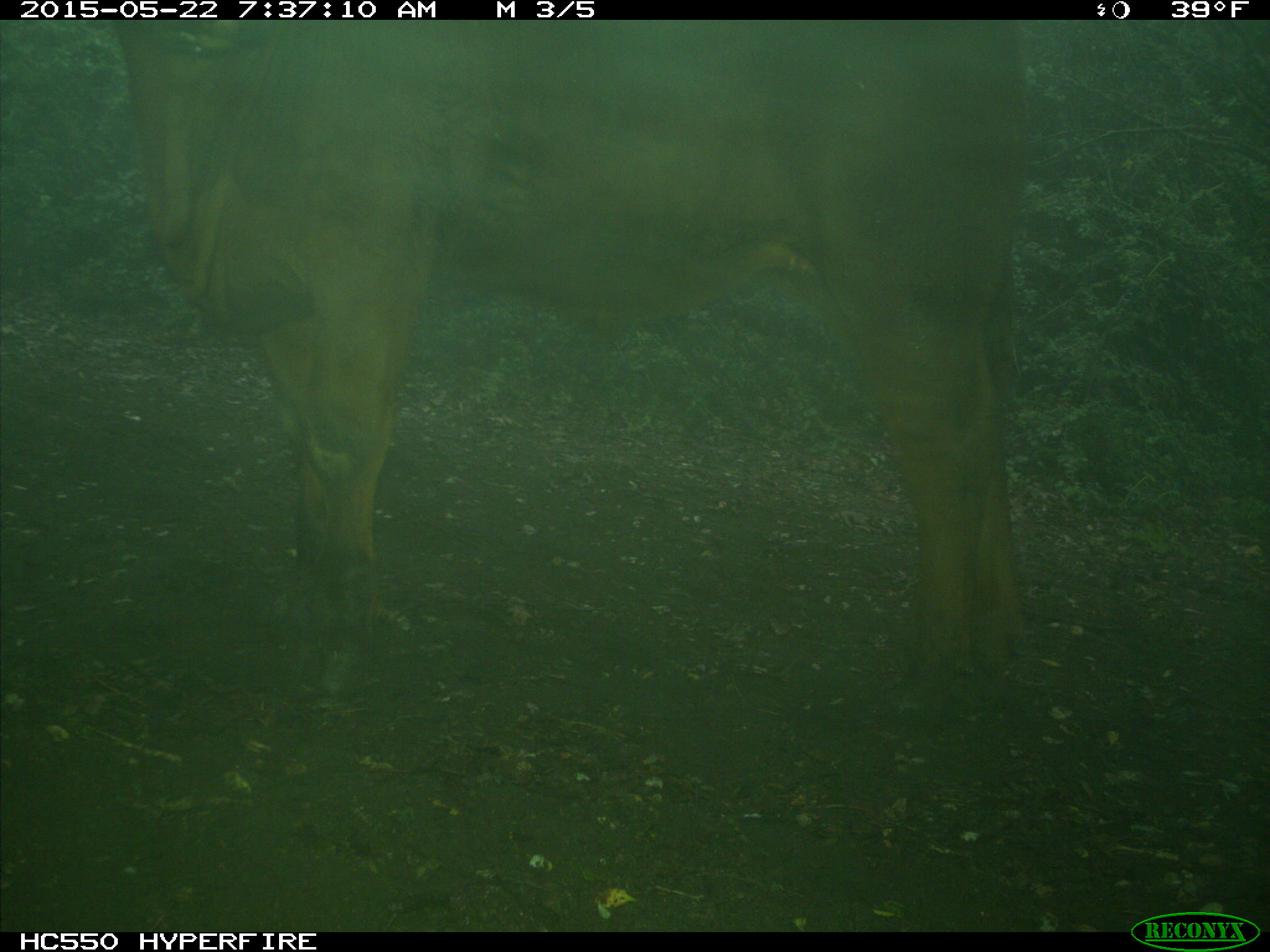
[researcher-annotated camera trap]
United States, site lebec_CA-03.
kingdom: Animalia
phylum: Chordata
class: Mammalia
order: Artiodactyla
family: Bovidae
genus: Bos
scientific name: Bos taurus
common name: domestic cow